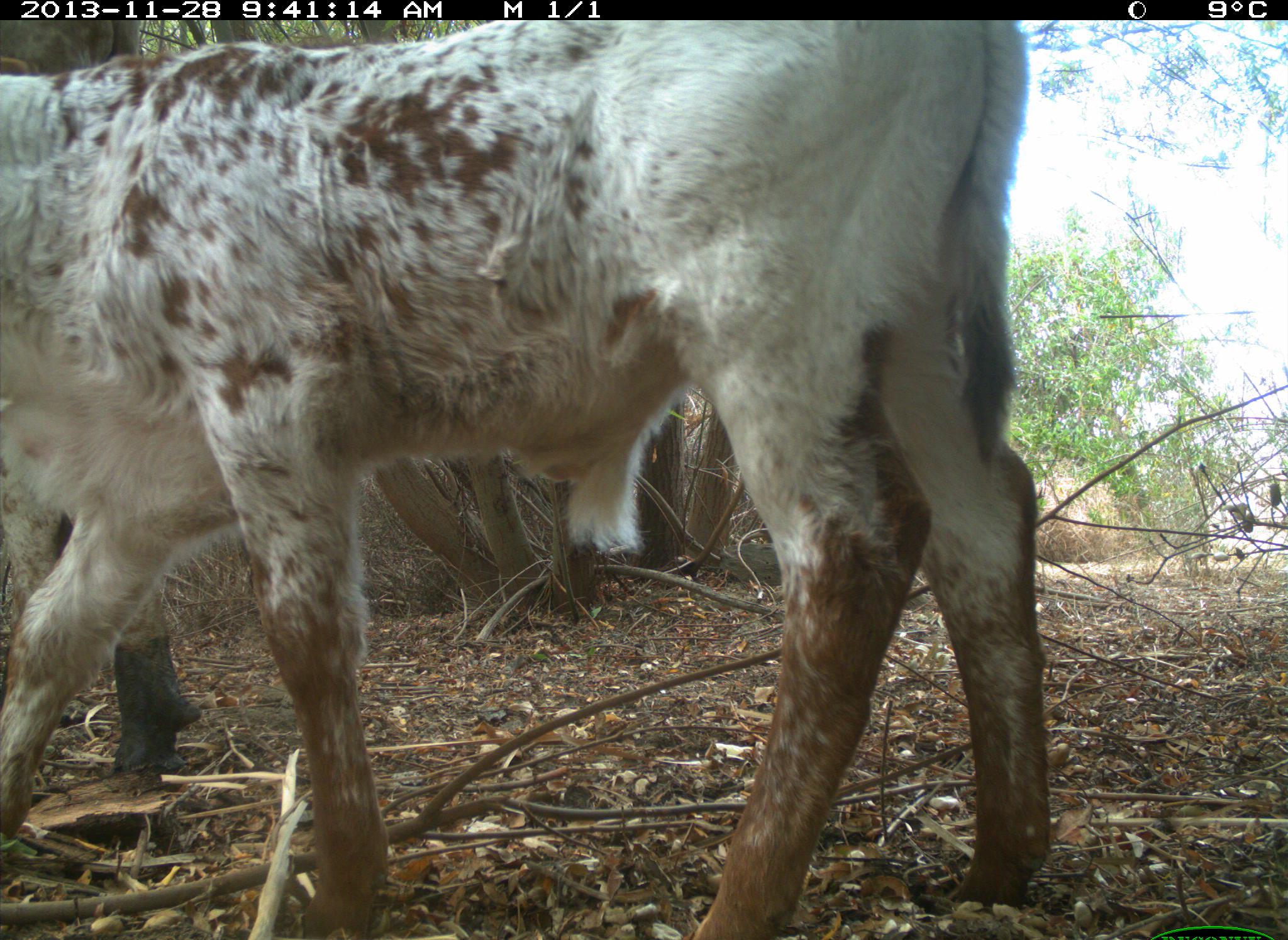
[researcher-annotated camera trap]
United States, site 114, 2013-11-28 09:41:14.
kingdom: Animalia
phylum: Chordata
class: Mammalia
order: Artiodactyla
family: Bovidae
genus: Bos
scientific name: Bos taurus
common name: cow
Cow (Bos taurus).